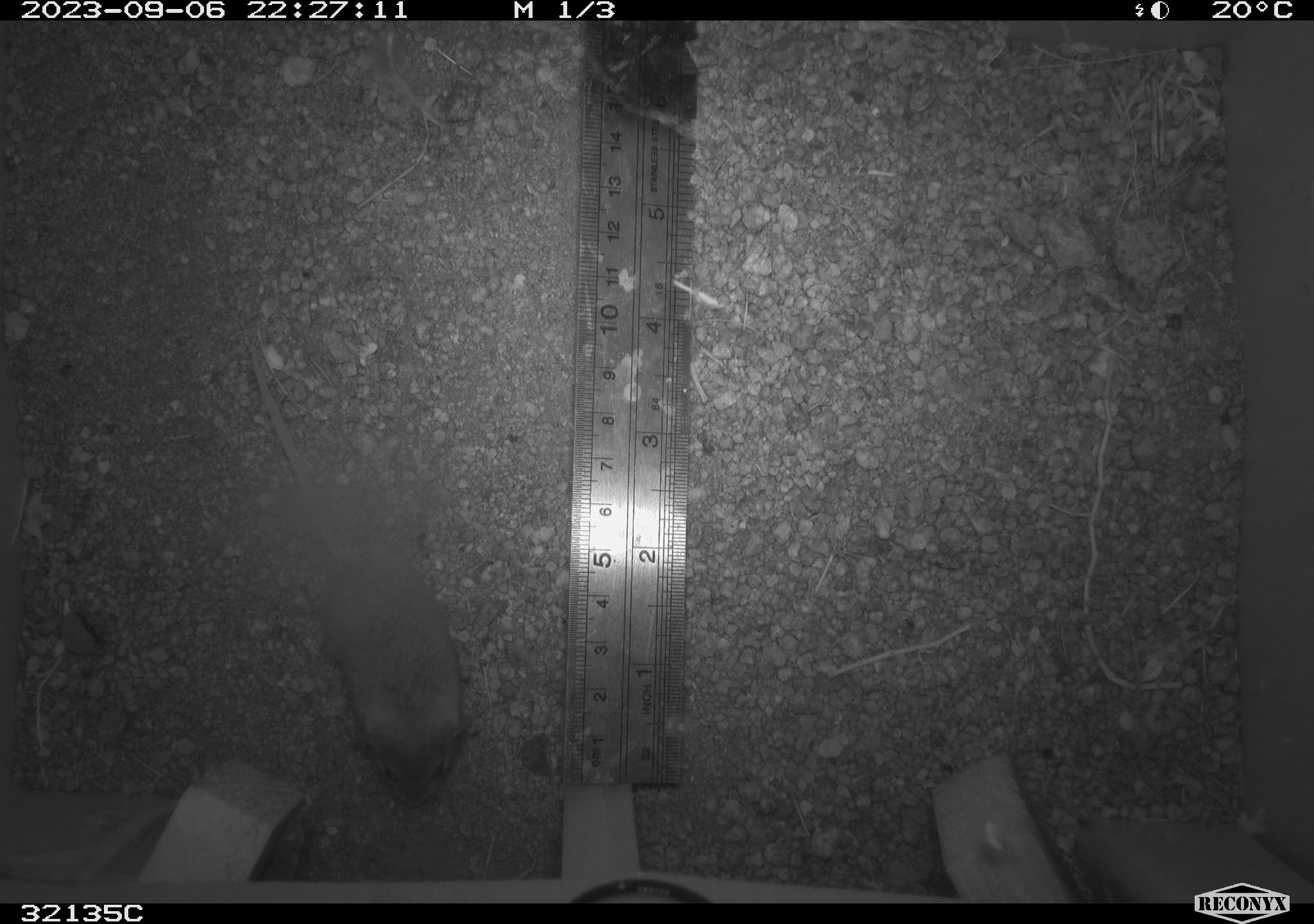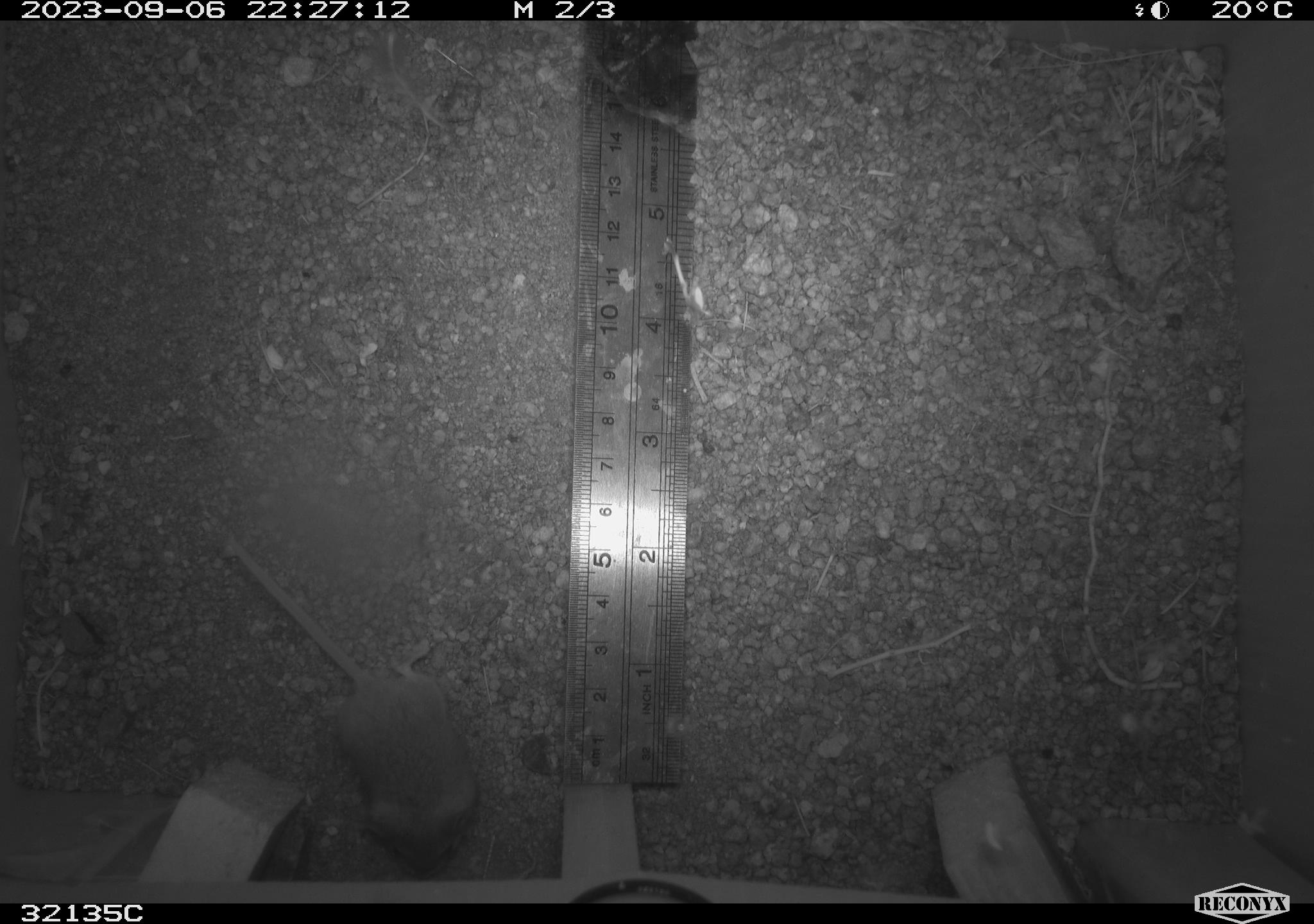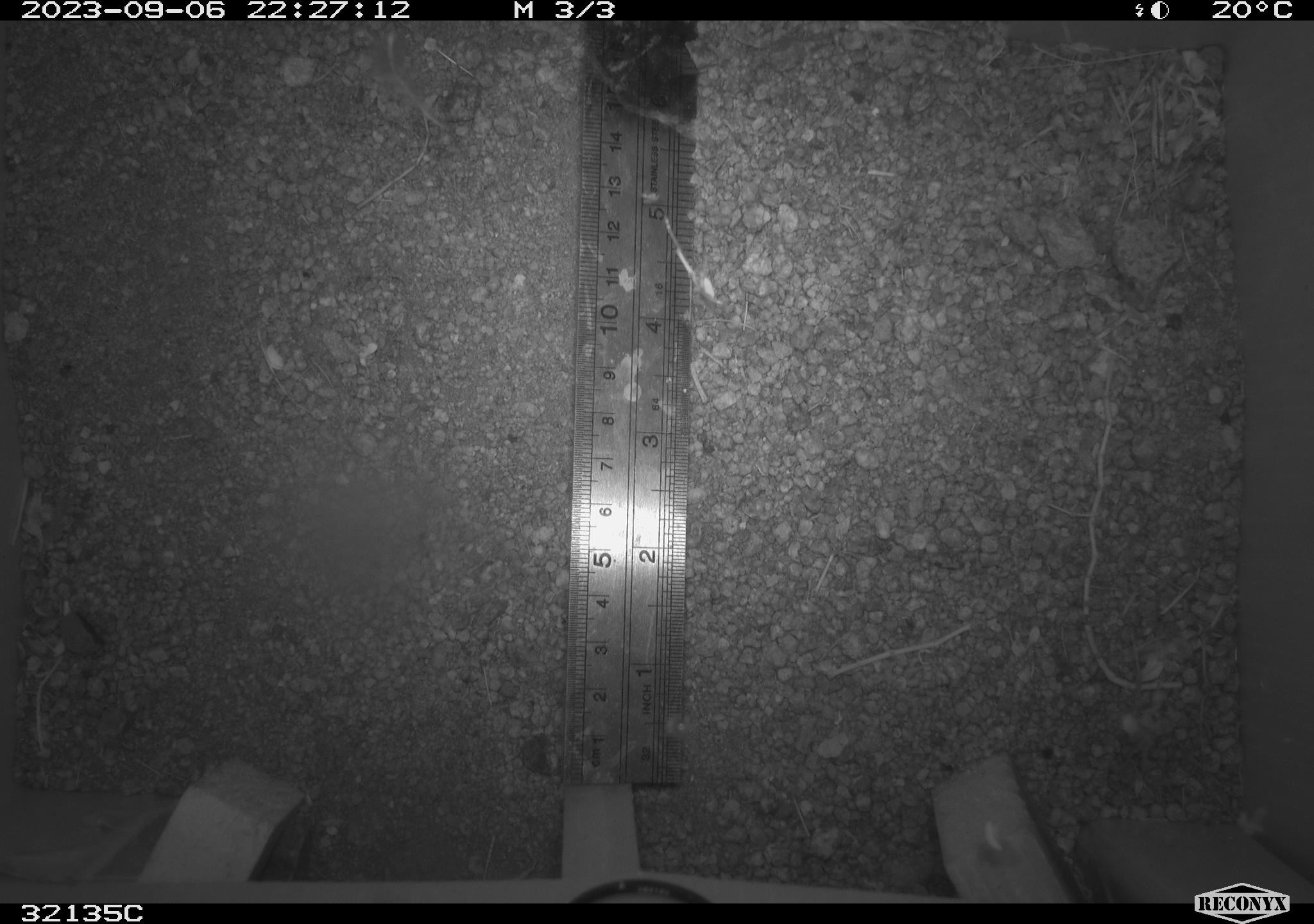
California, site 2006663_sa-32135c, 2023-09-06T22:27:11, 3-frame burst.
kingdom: Animalia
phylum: Chordata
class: Mammalia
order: Rodentia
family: Cricetidae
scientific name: Arvicolinae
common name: voles, lemmings, and muskrats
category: arvicolinae subfamily